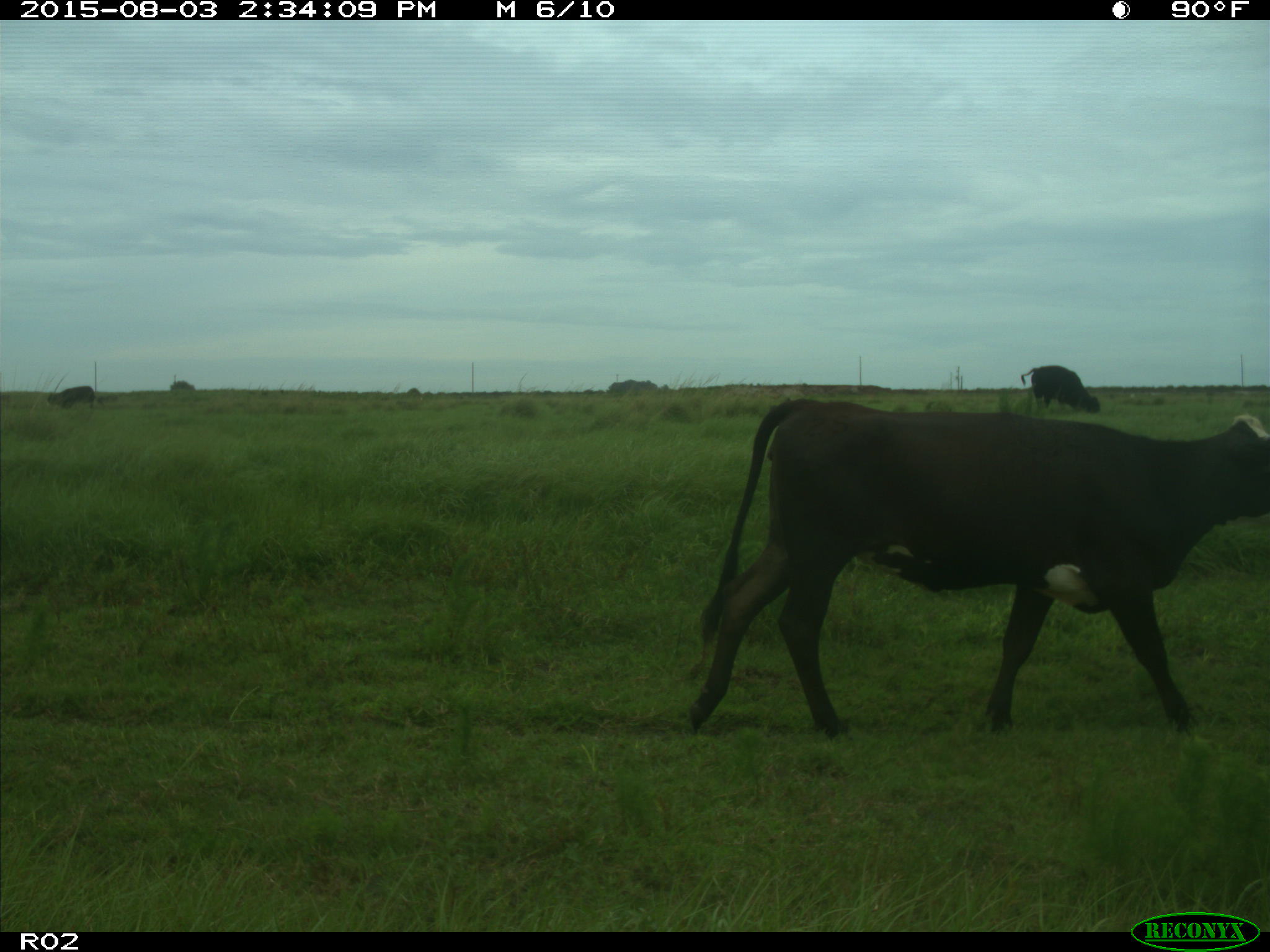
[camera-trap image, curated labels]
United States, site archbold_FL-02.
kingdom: Animalia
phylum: Chordata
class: Mammalia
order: Artiodactyla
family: Bovidae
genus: Bos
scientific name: Bos taurus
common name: domestic cow